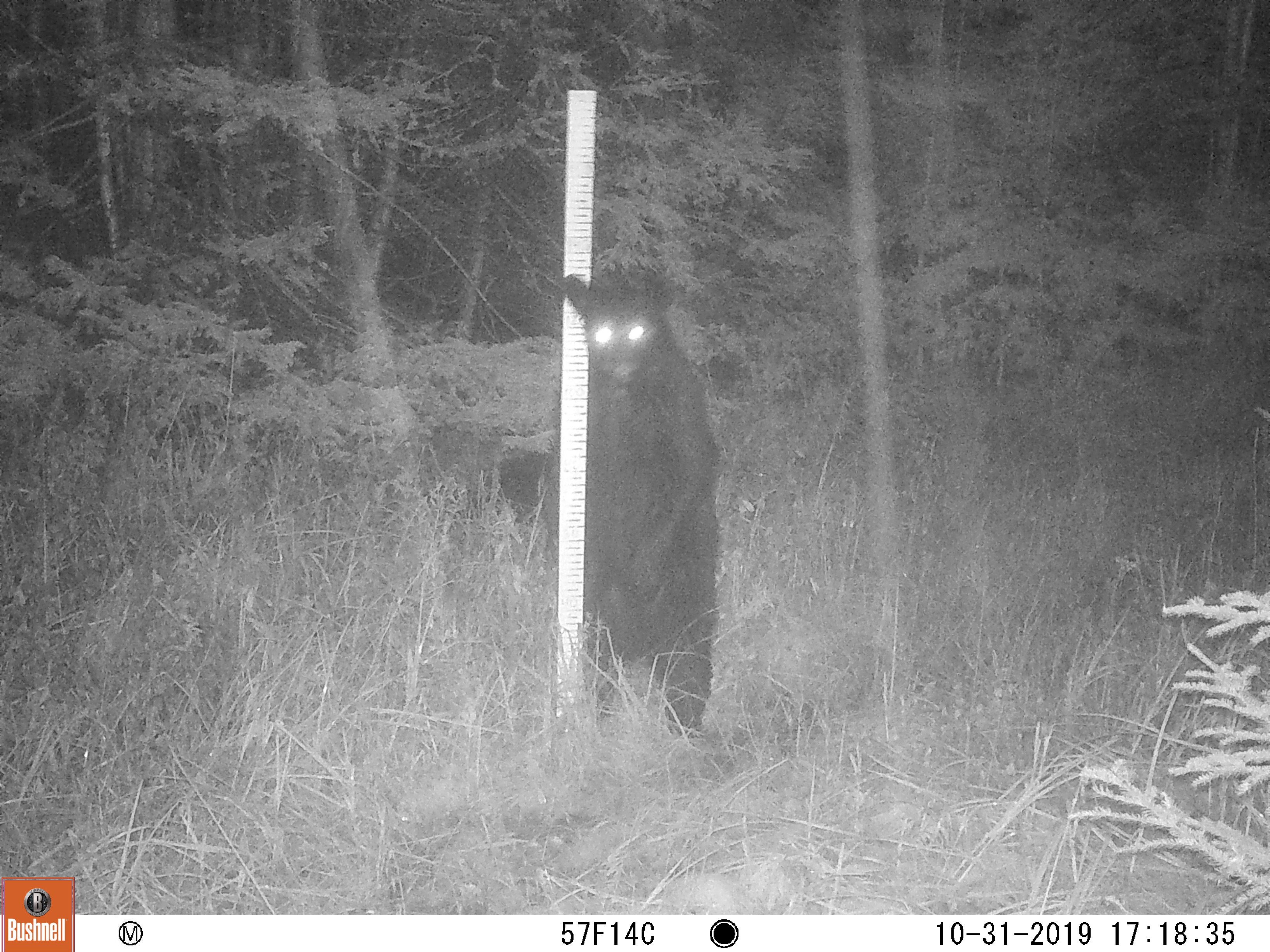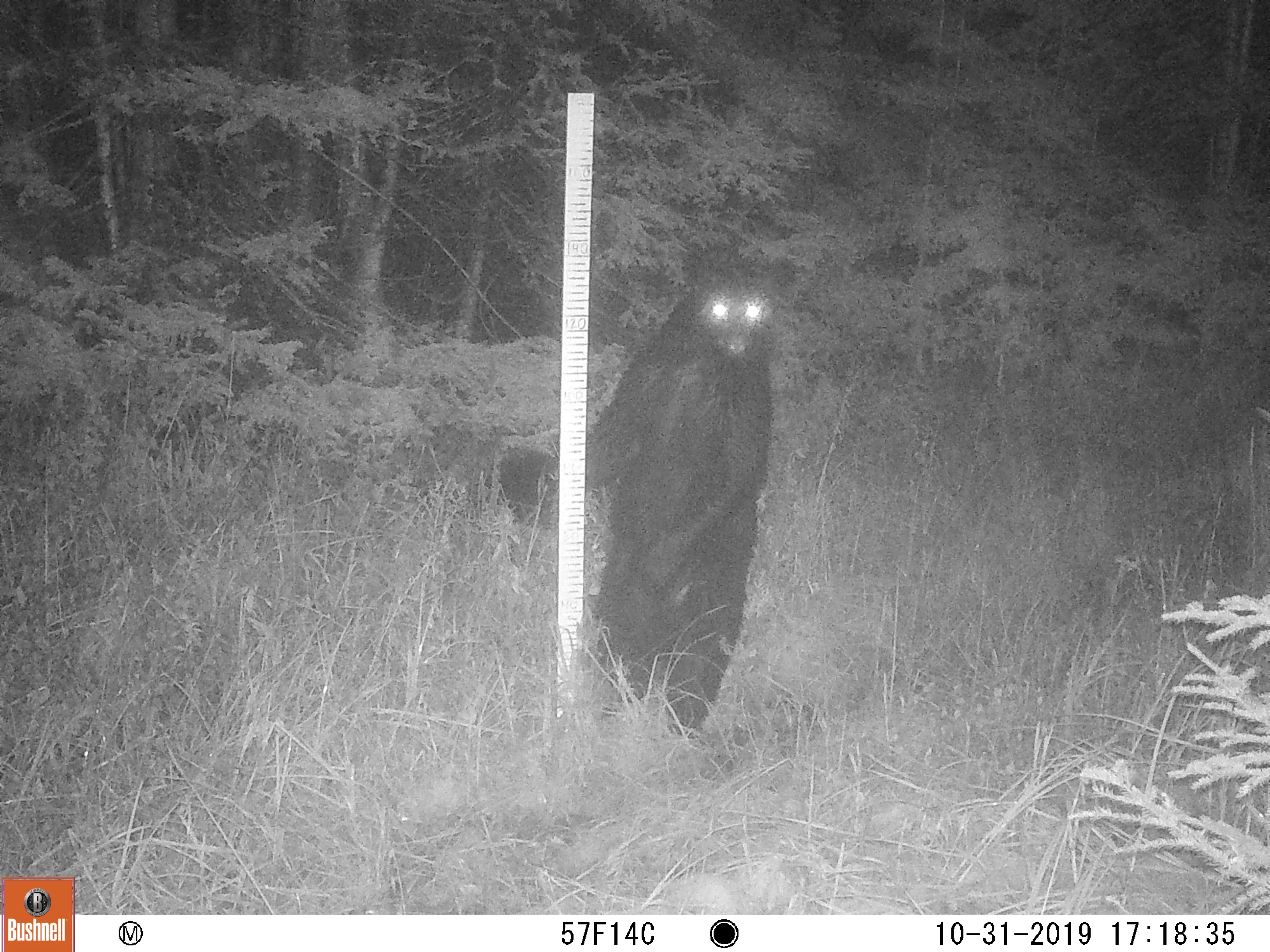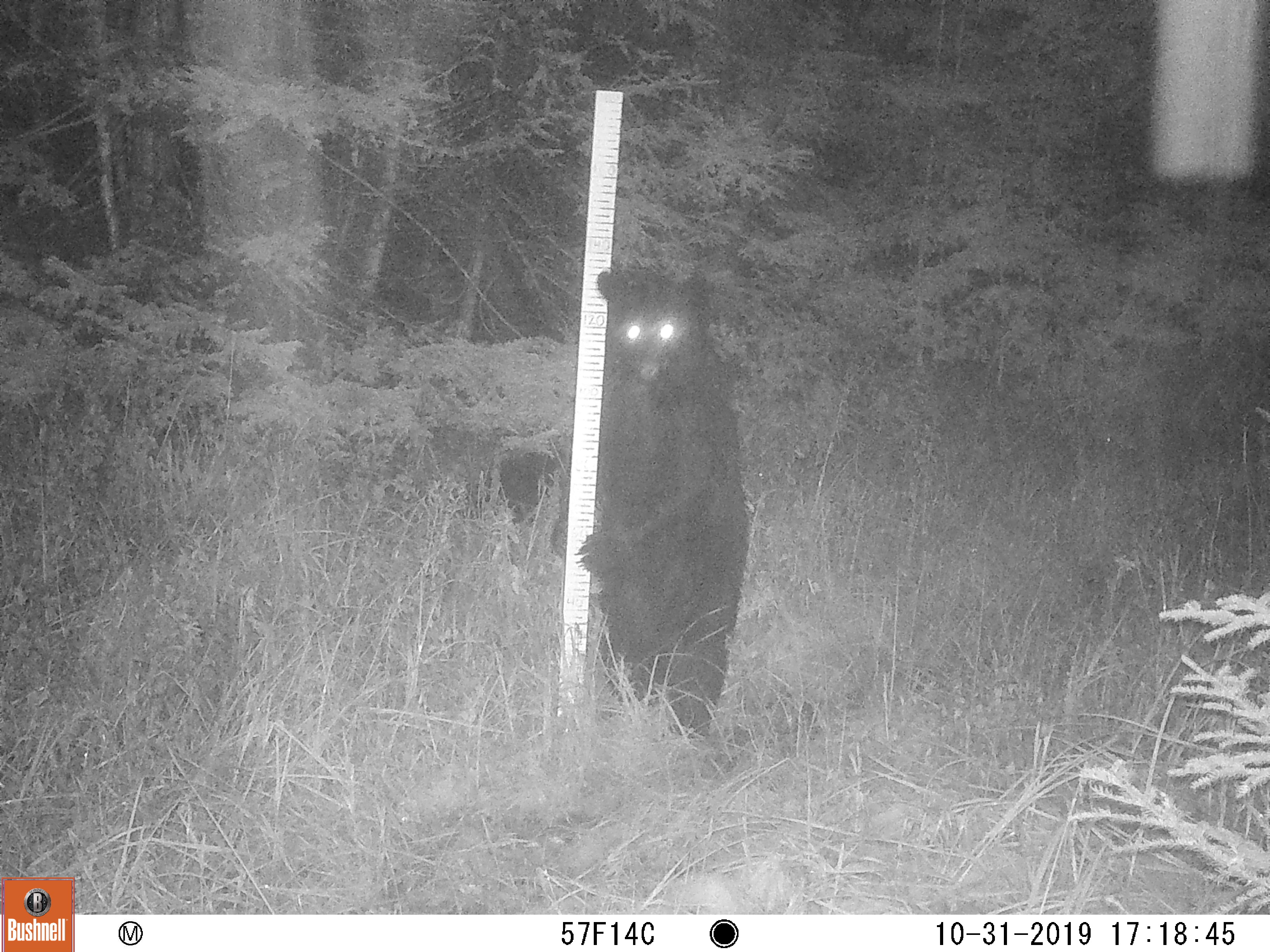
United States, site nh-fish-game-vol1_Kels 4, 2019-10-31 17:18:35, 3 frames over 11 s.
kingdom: Animalia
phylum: Chordata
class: Mammalia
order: Carnivora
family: Ursidae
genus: Ursus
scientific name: Ursus americanus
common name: black bear